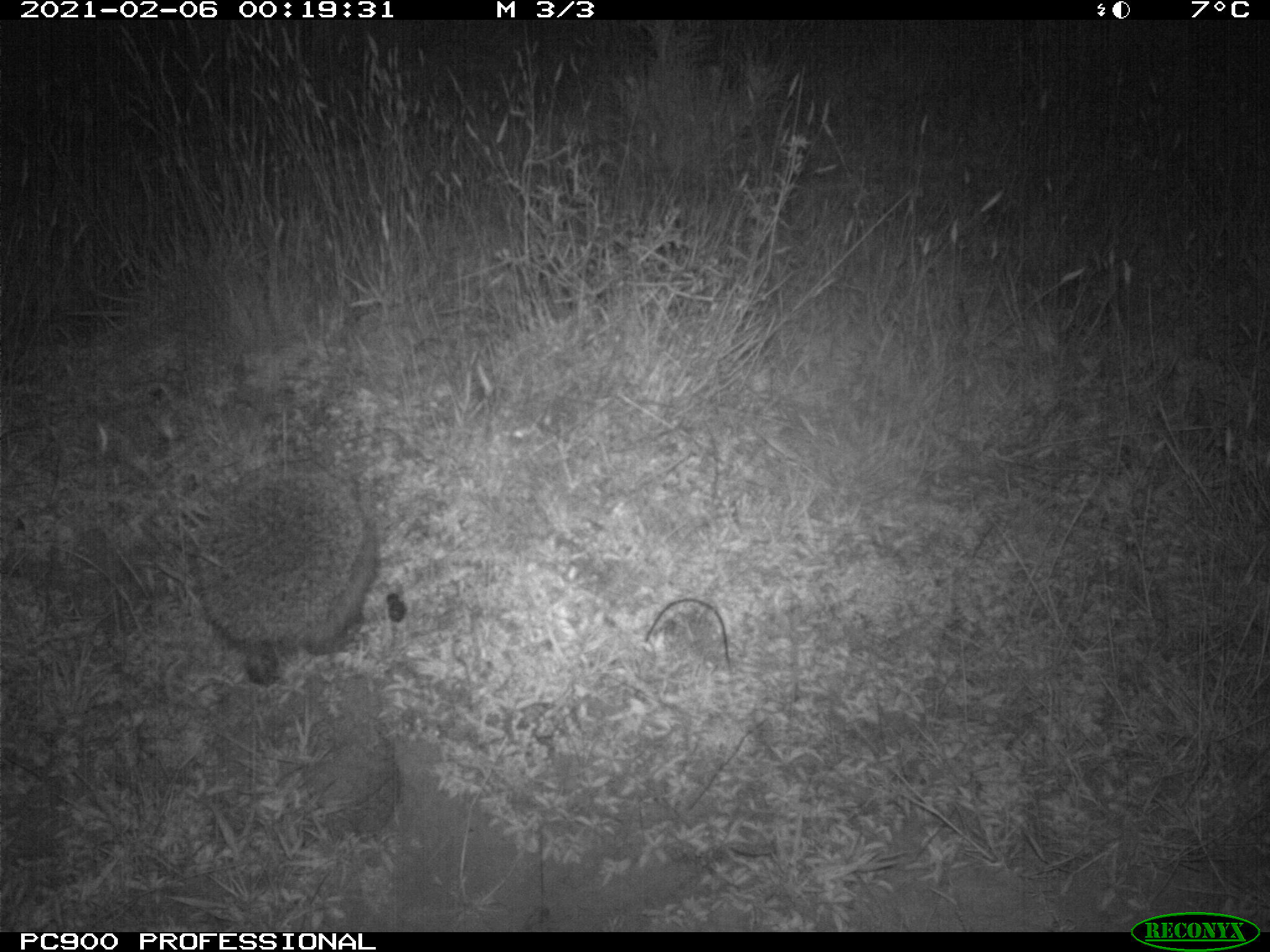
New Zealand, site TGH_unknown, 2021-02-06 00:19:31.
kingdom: Animalia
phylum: Chordata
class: Mammalia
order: Eulipotyphla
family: Erinaceidae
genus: Erinaceus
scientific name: Erinaceus europaeus europaeus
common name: european hedgehog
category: hedgehog